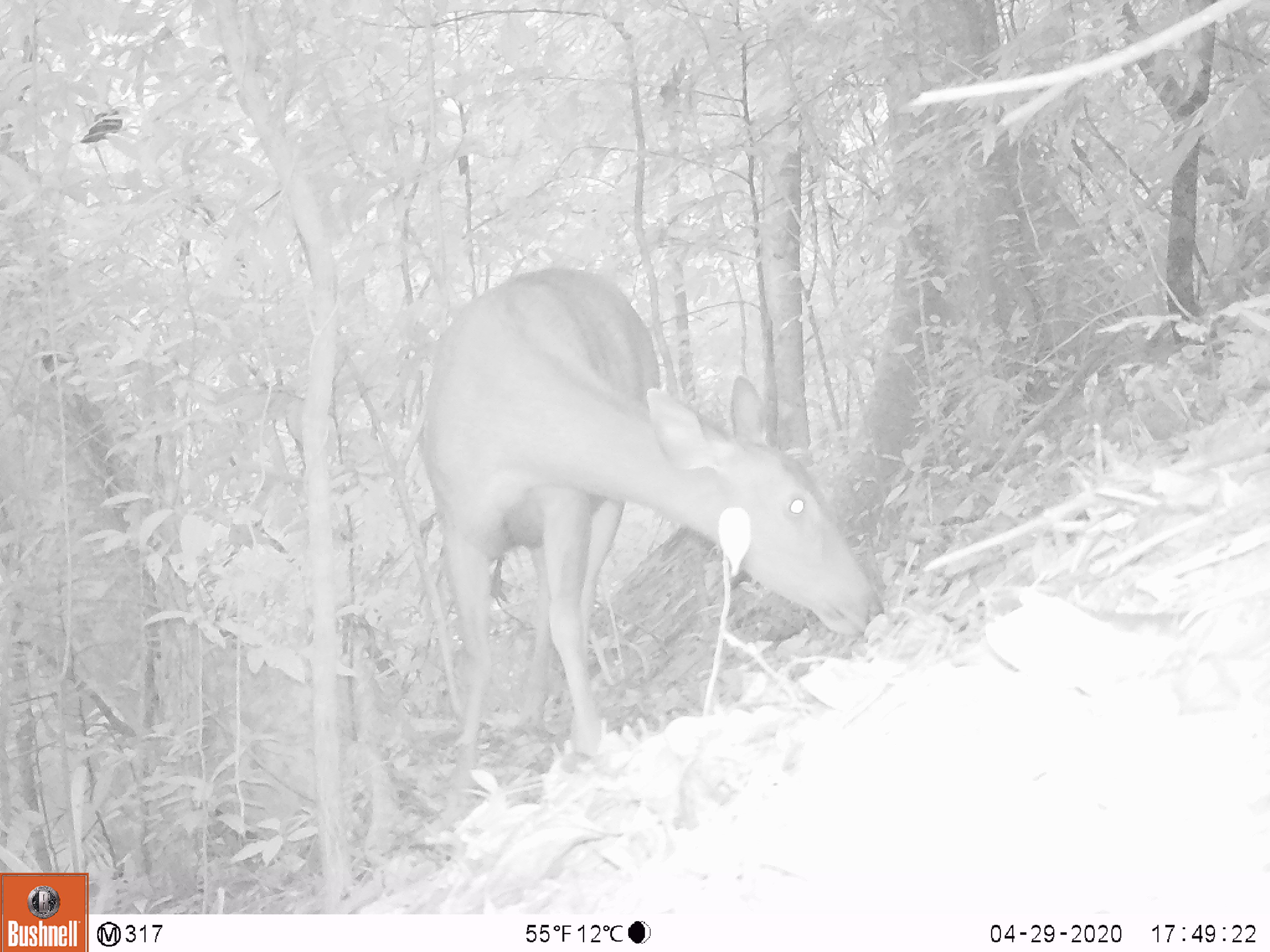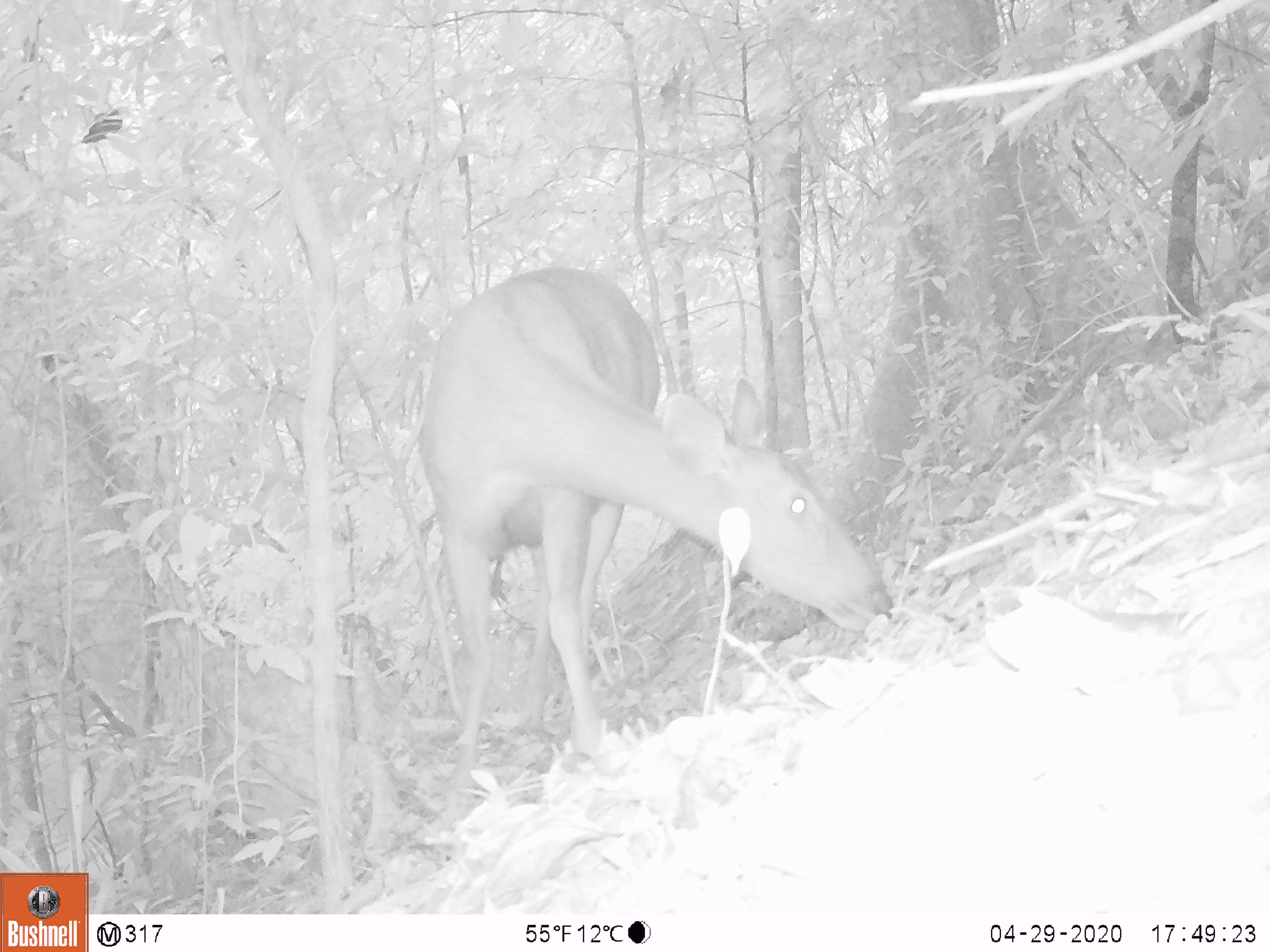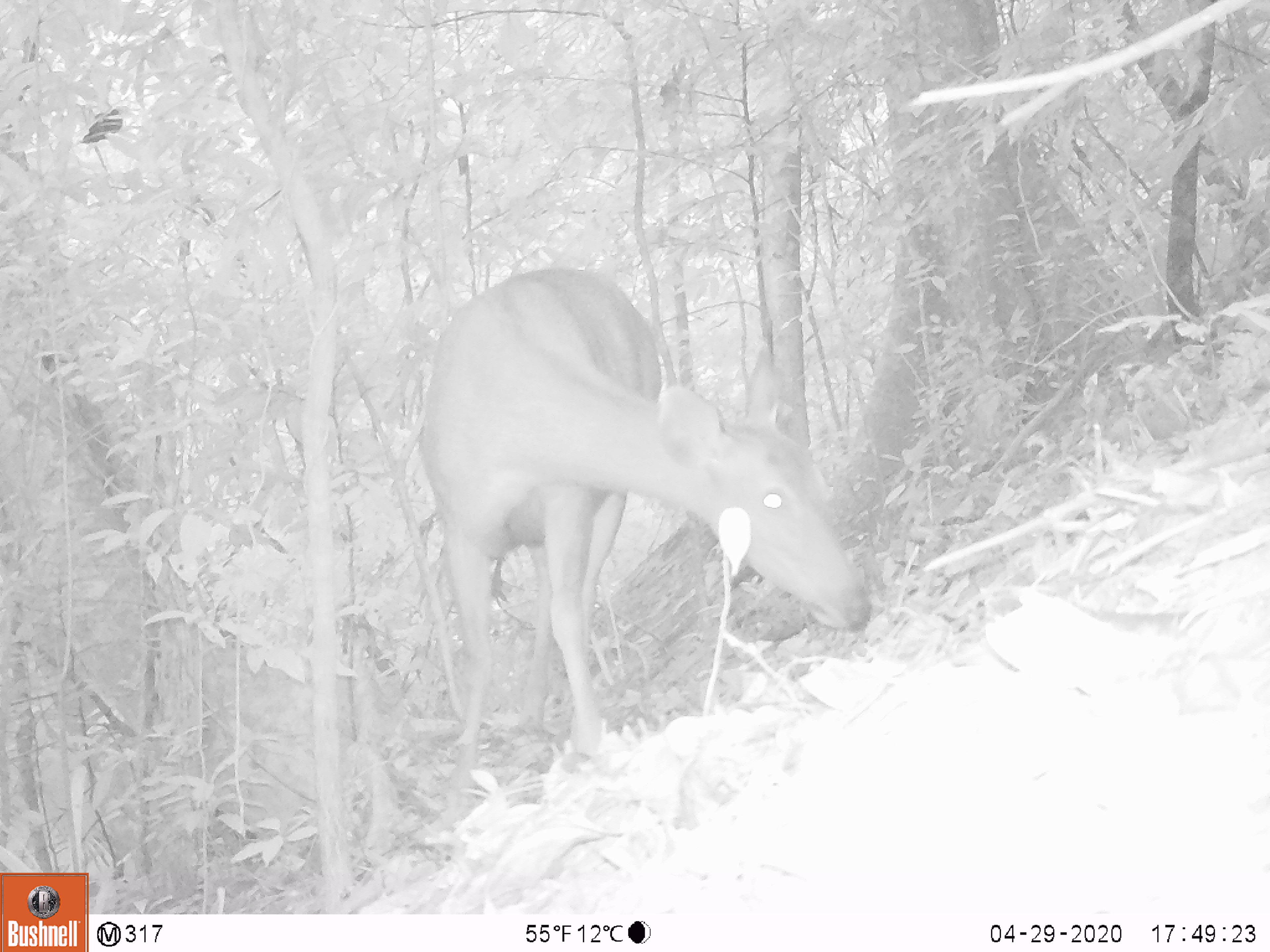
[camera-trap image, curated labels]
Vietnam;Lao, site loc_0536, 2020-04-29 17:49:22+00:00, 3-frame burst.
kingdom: Animalia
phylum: Chordata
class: Mammalia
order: Artiodactyla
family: Cervidae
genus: Rusa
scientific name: Rusa unicolor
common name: sambar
Sambar (Rusa unicolor). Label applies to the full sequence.